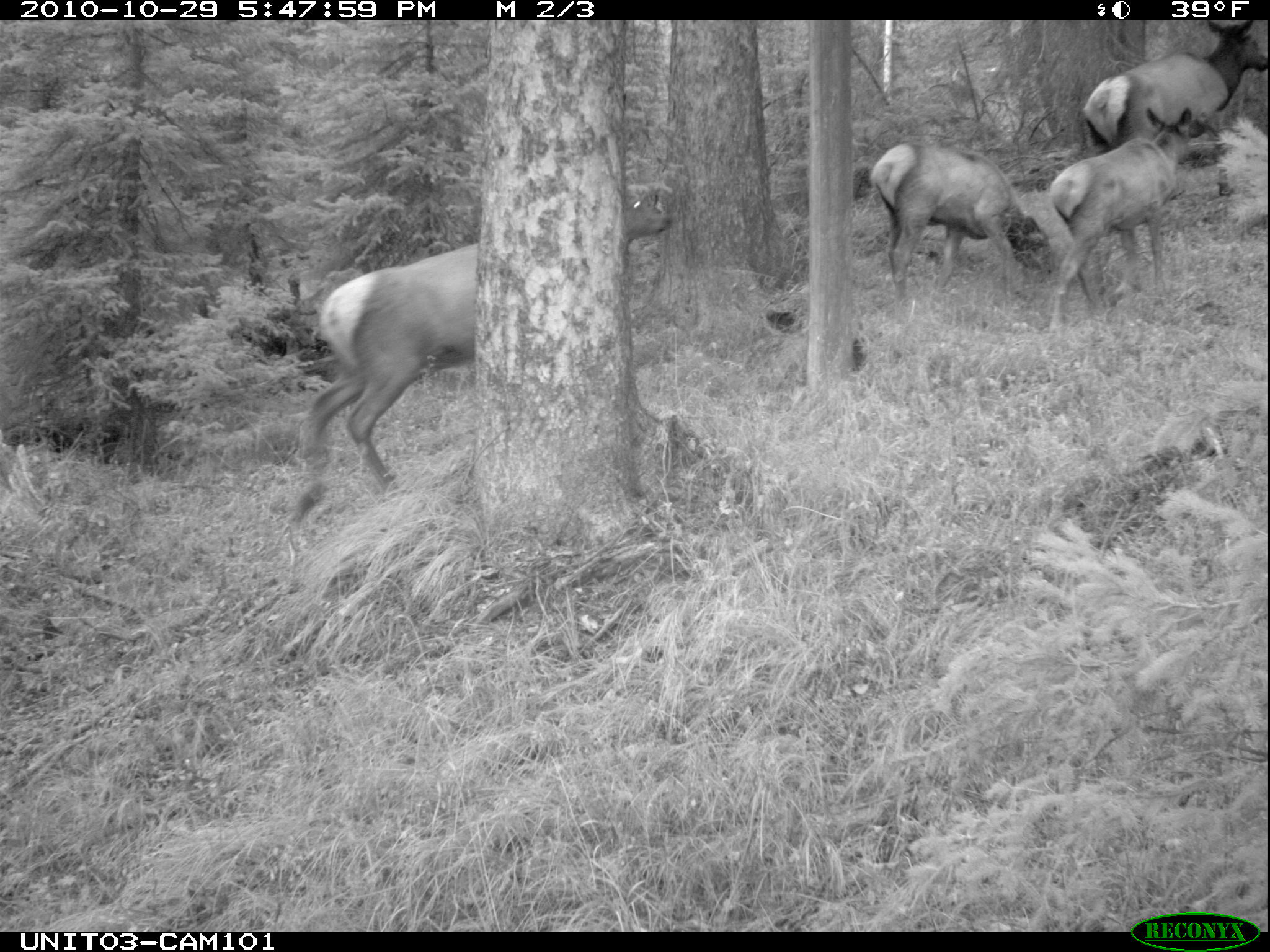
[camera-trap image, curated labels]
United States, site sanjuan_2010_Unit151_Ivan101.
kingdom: Animalia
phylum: Chordata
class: Mammalia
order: Artiodactyla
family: Cervidae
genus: Cervus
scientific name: Cervus elaphus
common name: red deer